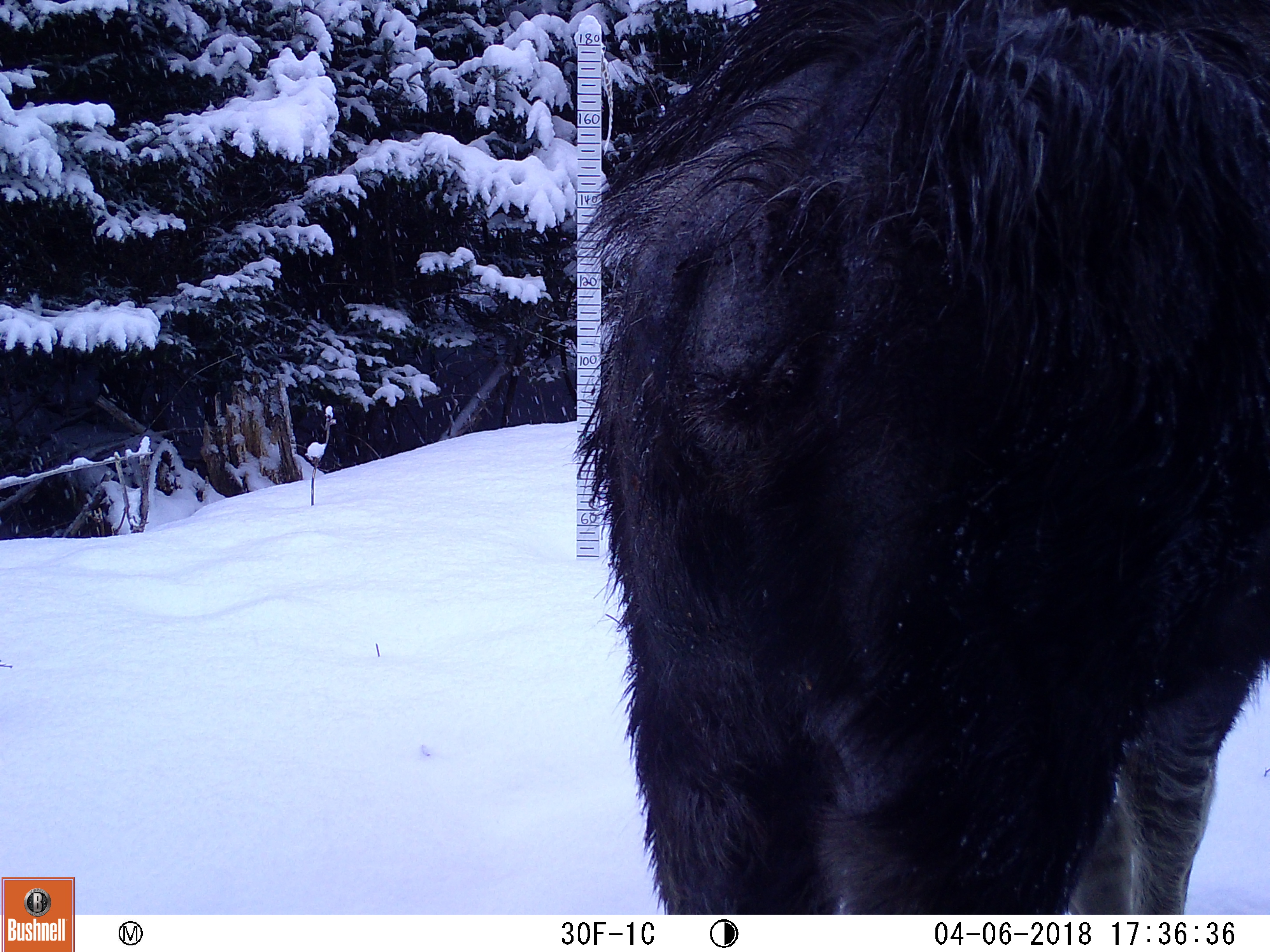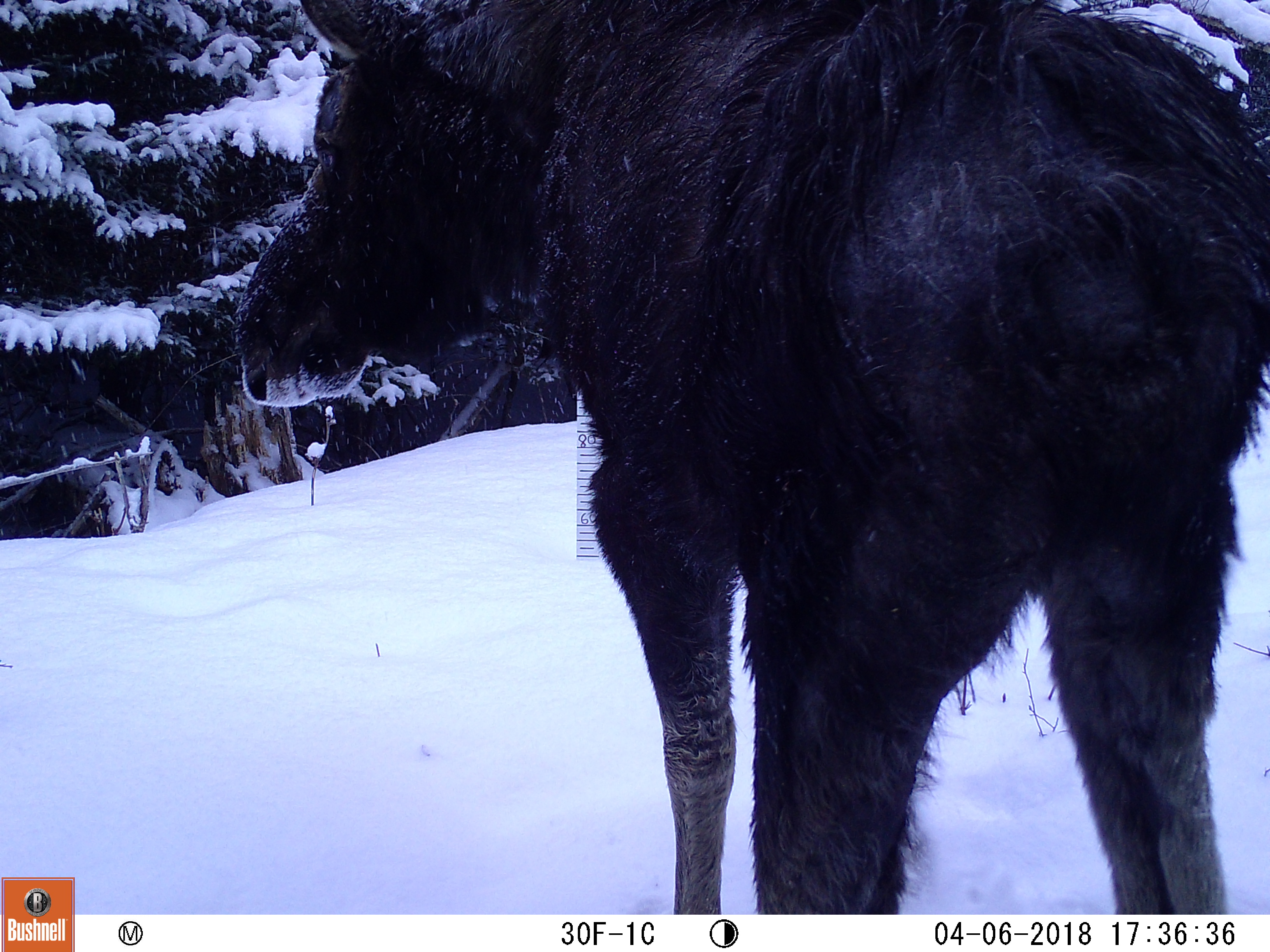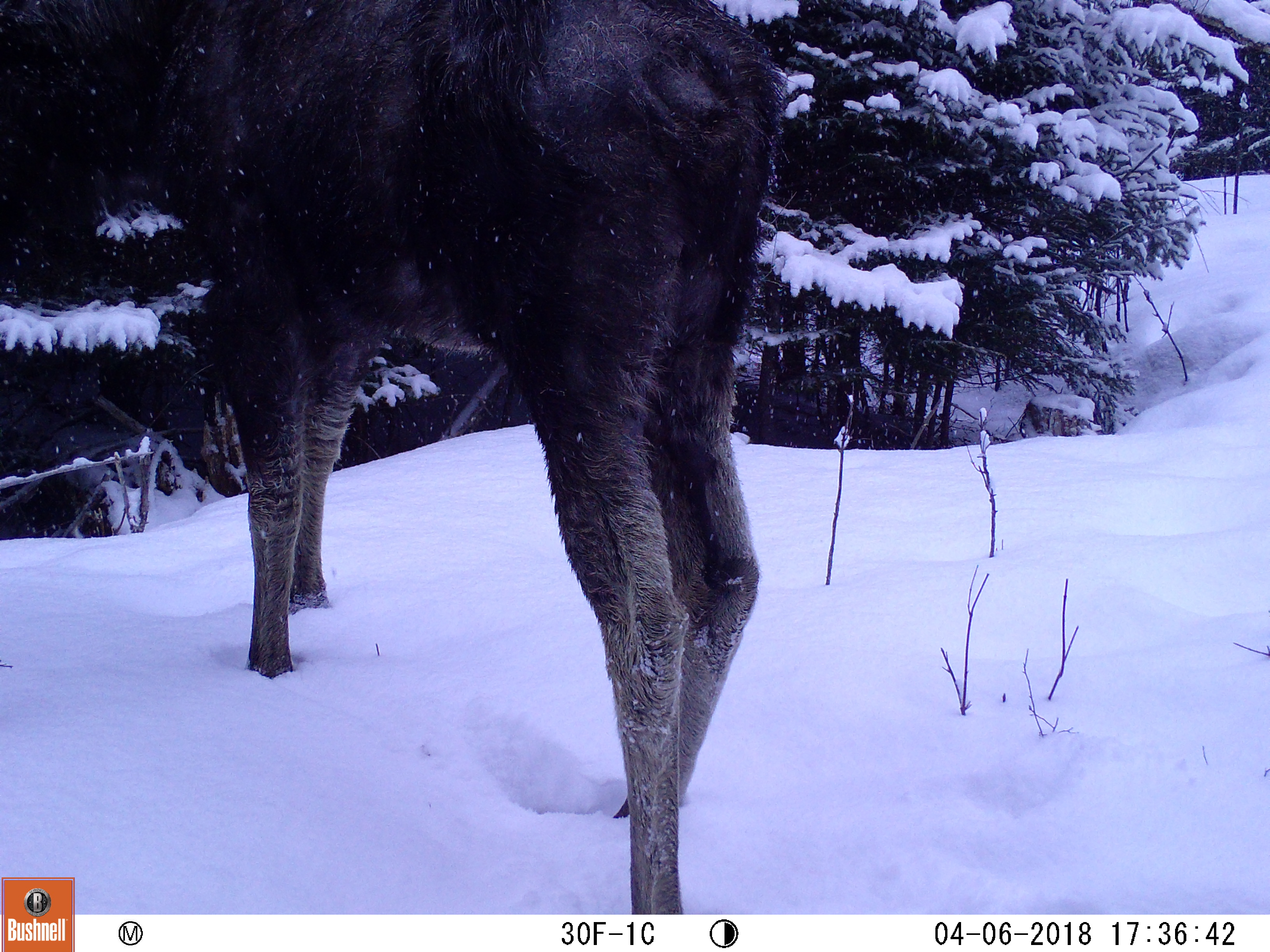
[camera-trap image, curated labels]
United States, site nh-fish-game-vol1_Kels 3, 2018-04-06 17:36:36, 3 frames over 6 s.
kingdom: Animalia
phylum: Chordata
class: Mammalia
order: Artiodactyla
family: Cervidae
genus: Alces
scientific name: Alces alces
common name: moose